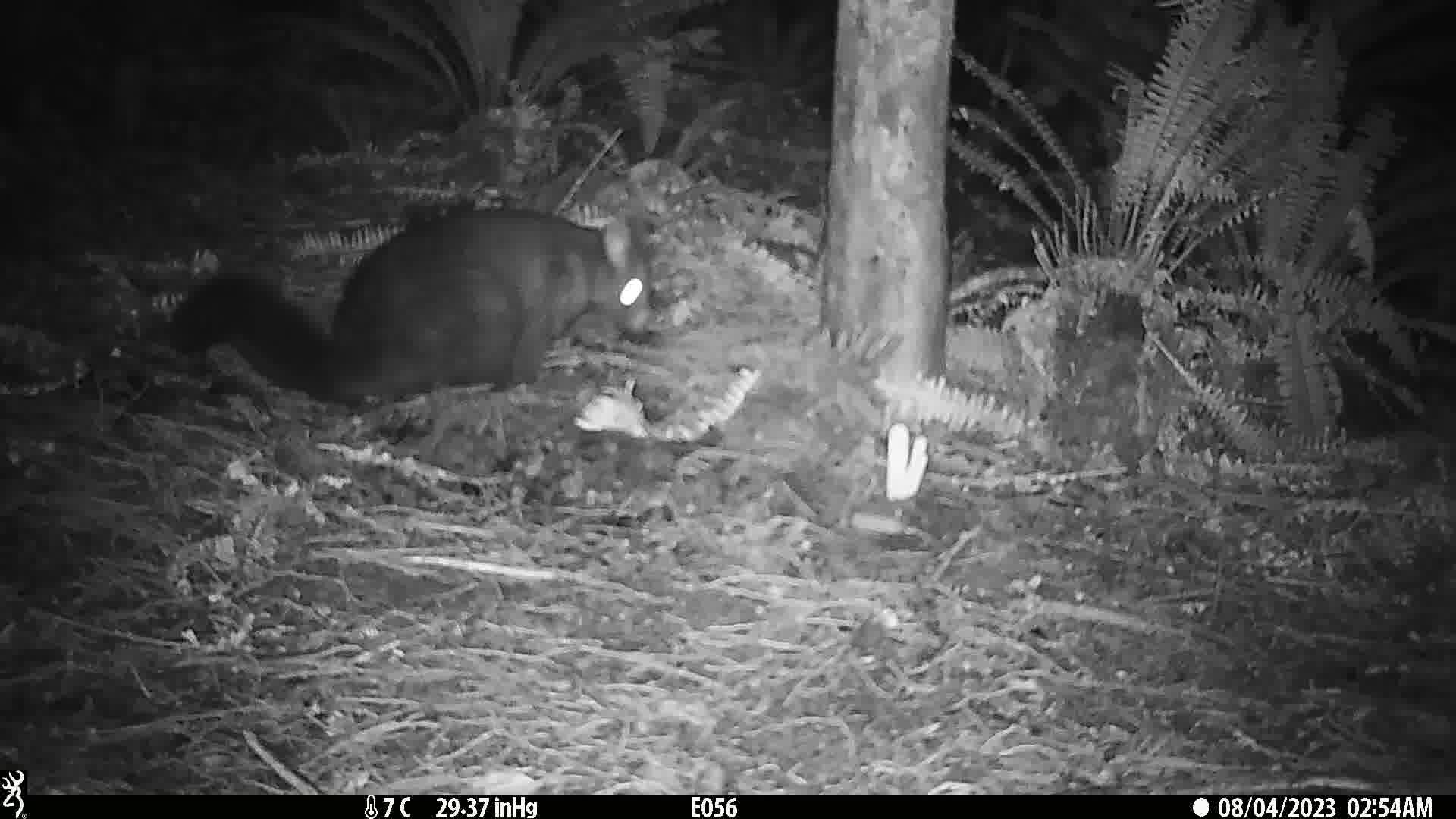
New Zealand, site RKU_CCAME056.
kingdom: Animalia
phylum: Chordata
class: Mammalia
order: Diprotodontia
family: Phalangeridae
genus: Trichosurus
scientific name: Trichosurus vulpecula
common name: common brushtail possum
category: possum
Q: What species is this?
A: Possum (common brushtail possum) (Trichosurus vulpecula).